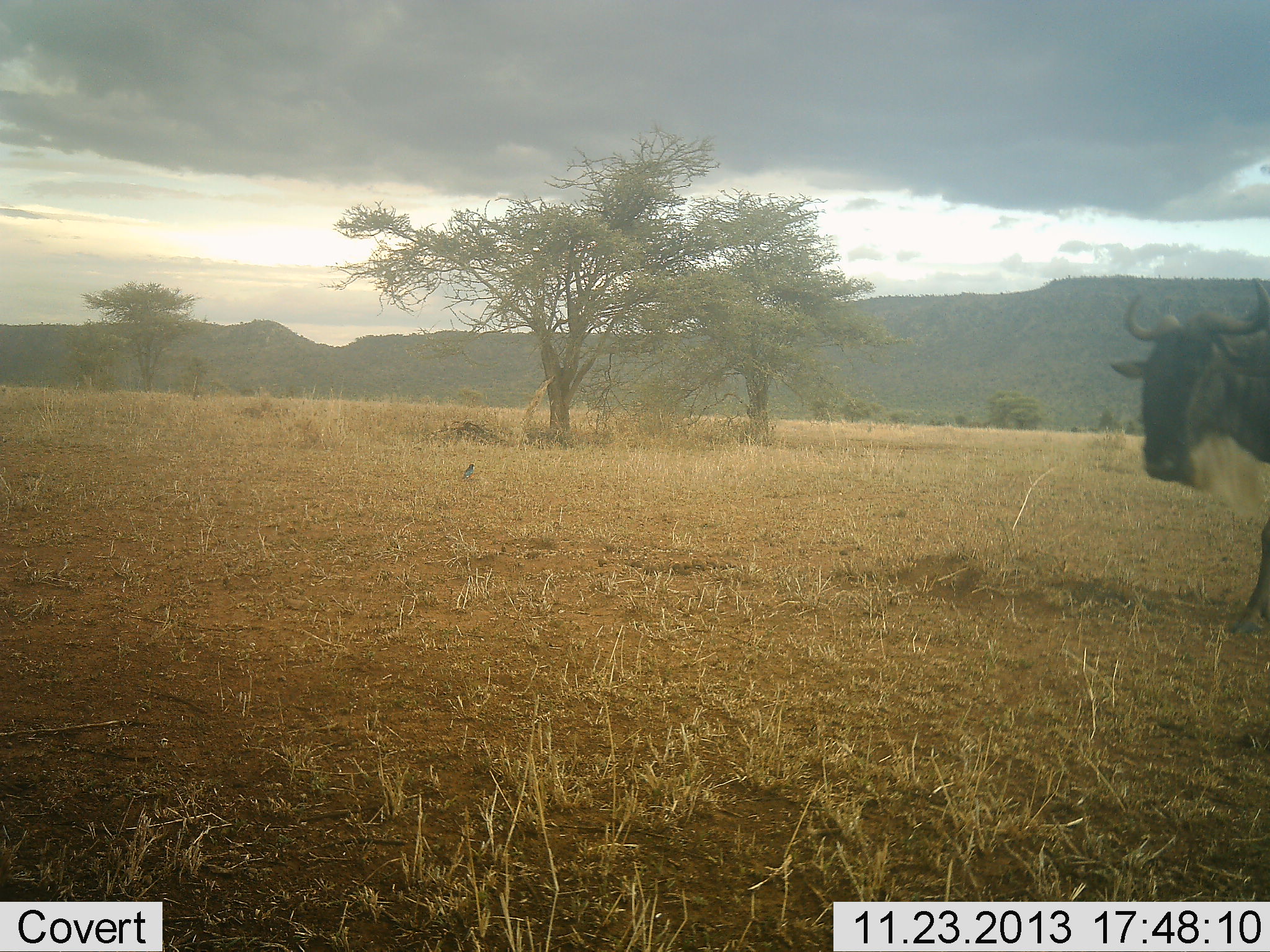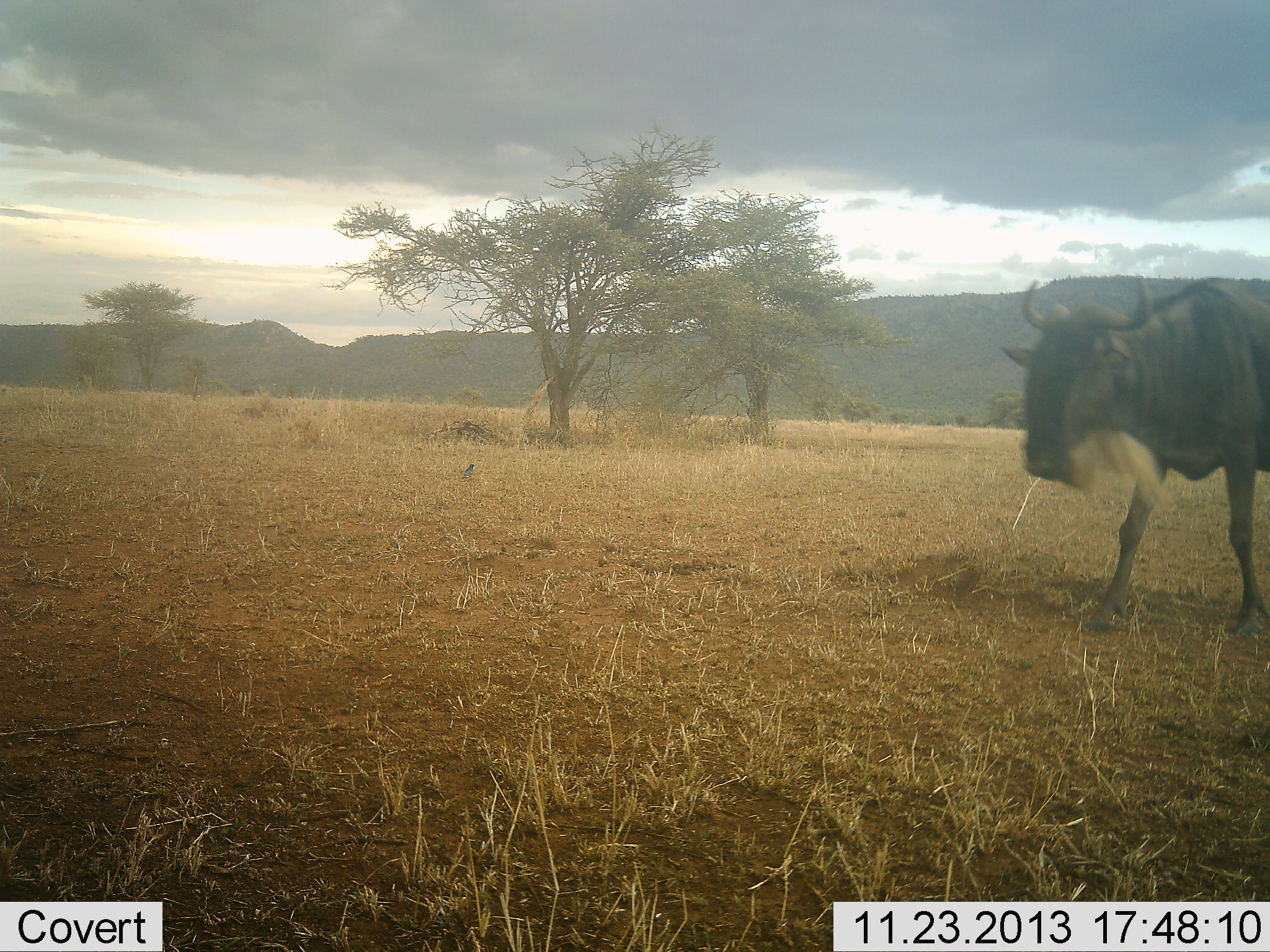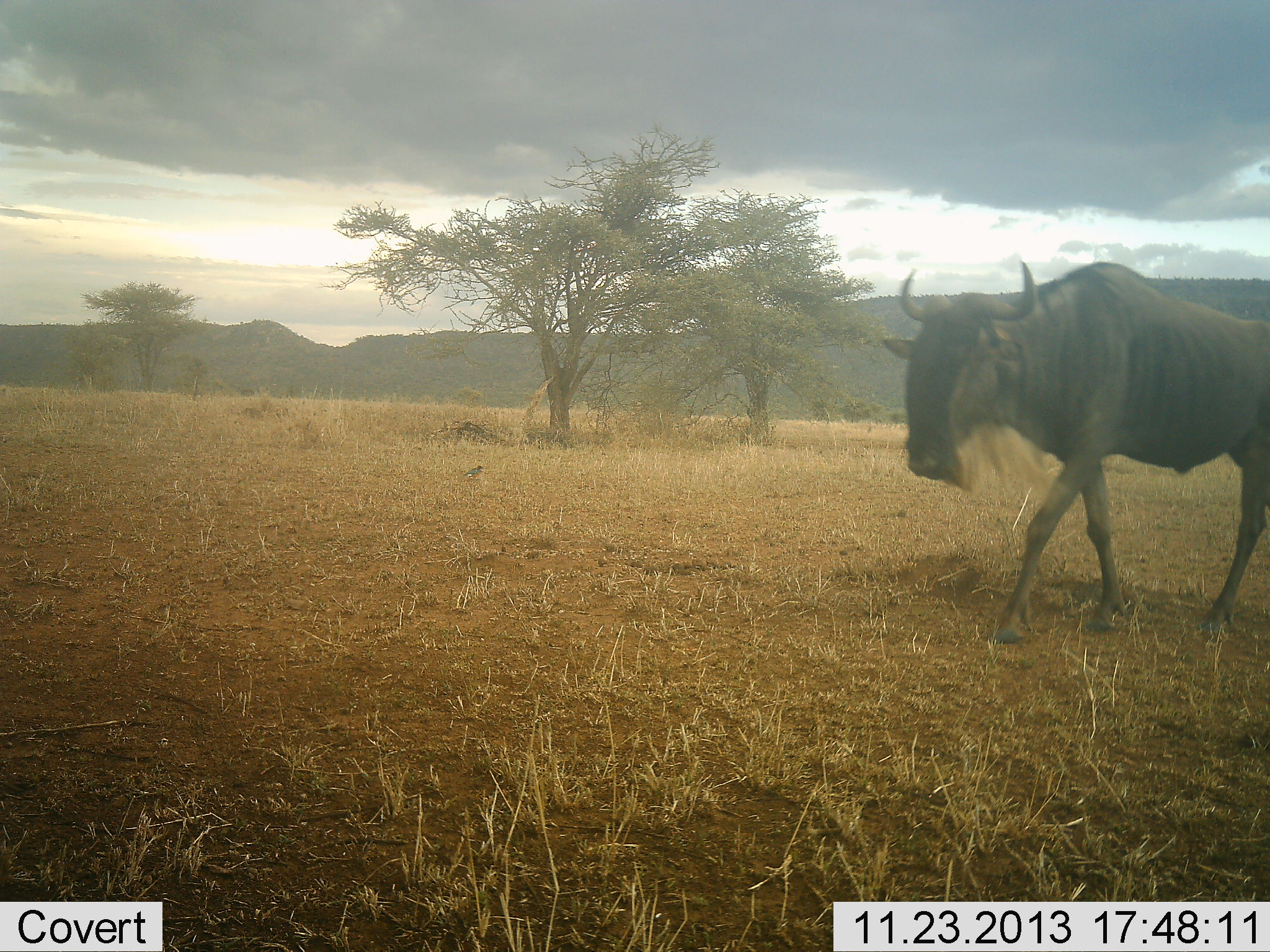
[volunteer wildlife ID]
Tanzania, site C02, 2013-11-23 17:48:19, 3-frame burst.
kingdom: Animalia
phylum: Chordata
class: Mammalia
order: Artiodactyla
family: Bovidae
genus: Connochaetes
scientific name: Connochaetes taurinus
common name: blue wildebeest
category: wildebeest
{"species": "wildebeest (blue wildebeest) (Connochaetes taurinus)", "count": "1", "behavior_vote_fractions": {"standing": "0%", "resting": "0%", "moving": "100%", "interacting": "0%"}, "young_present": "0%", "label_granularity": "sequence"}